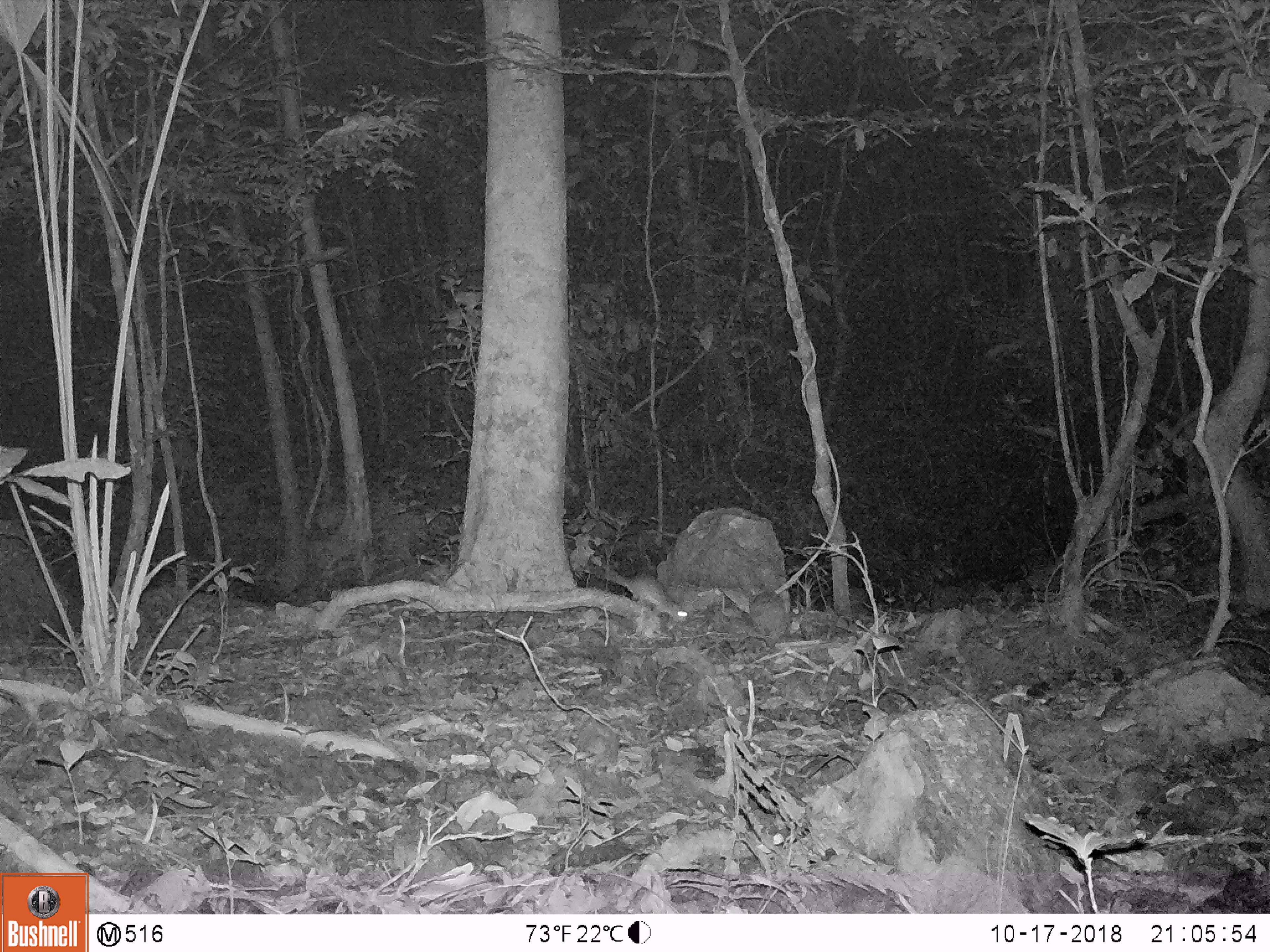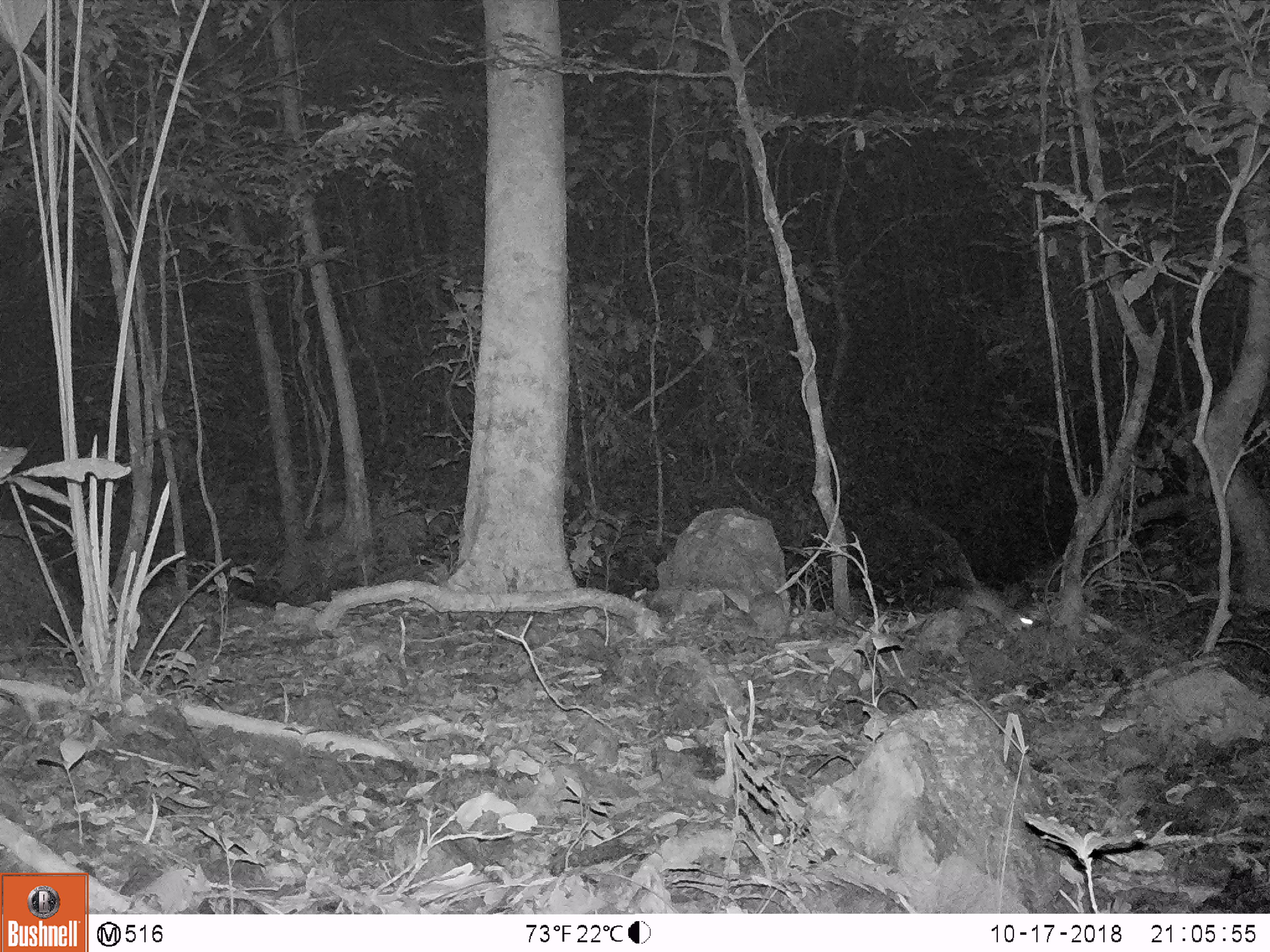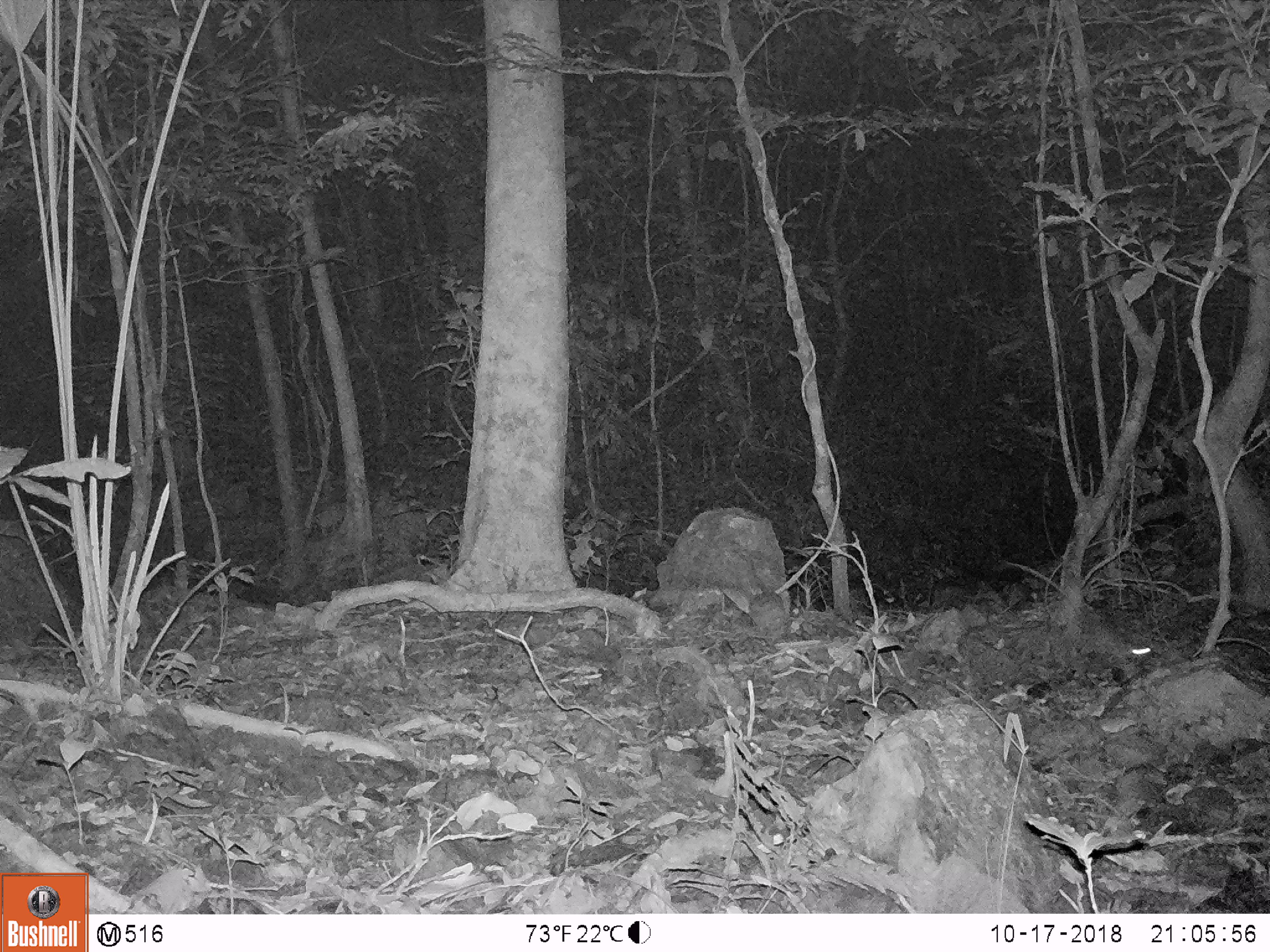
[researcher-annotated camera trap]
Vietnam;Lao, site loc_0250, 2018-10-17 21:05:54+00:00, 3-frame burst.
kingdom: Animalia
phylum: Chordata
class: Mammalia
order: Rodentia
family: Muridae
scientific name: Muridae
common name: old-world mice and rats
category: unidentified murid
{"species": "unidentified murid (old-world mice and rats) (Muridae)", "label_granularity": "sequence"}